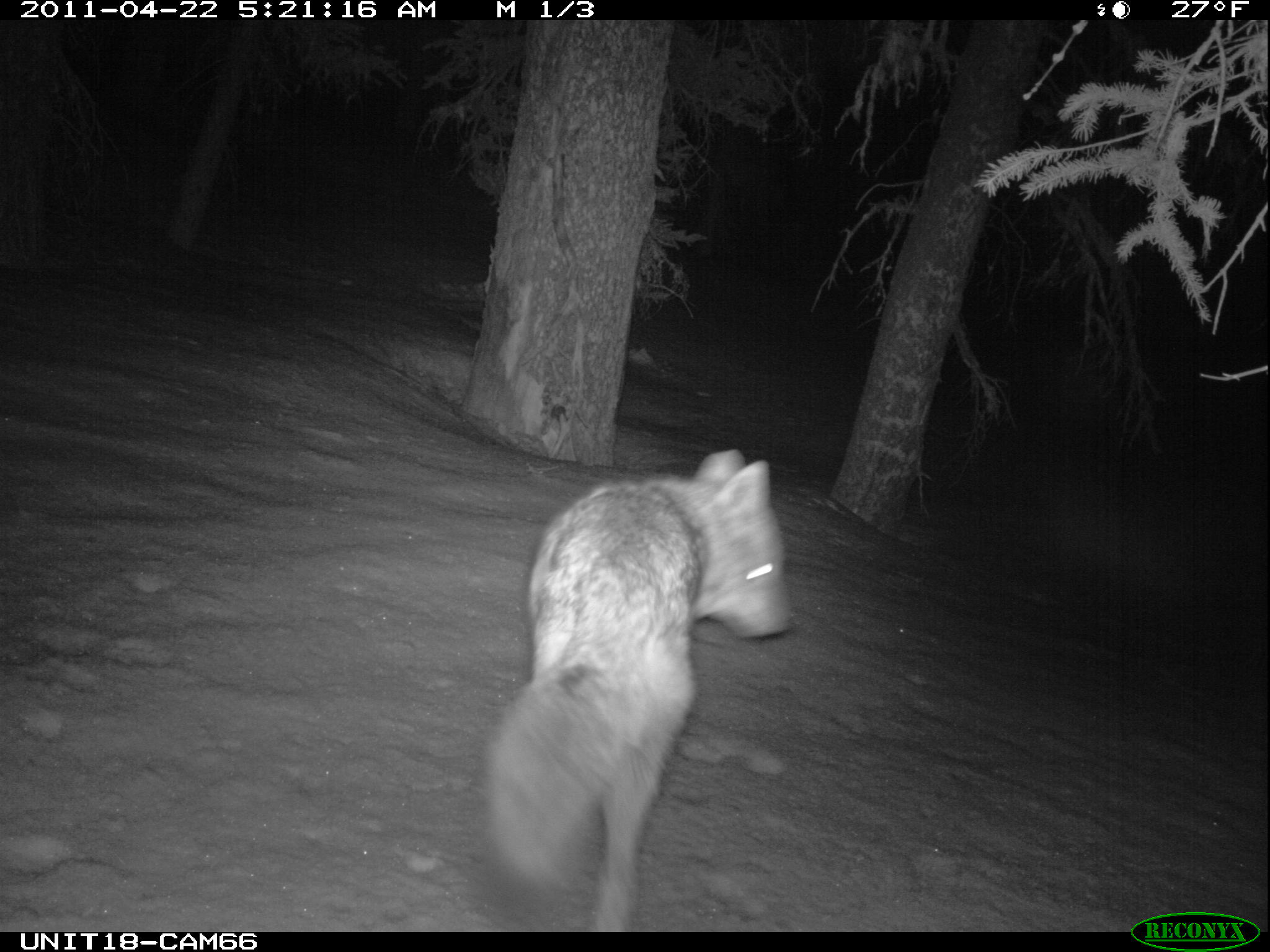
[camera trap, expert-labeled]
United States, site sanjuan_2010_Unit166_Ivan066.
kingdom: Animalia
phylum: Chordata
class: Mammalia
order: Carnivora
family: Canidae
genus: Canis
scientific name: Canis latrans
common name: coyote